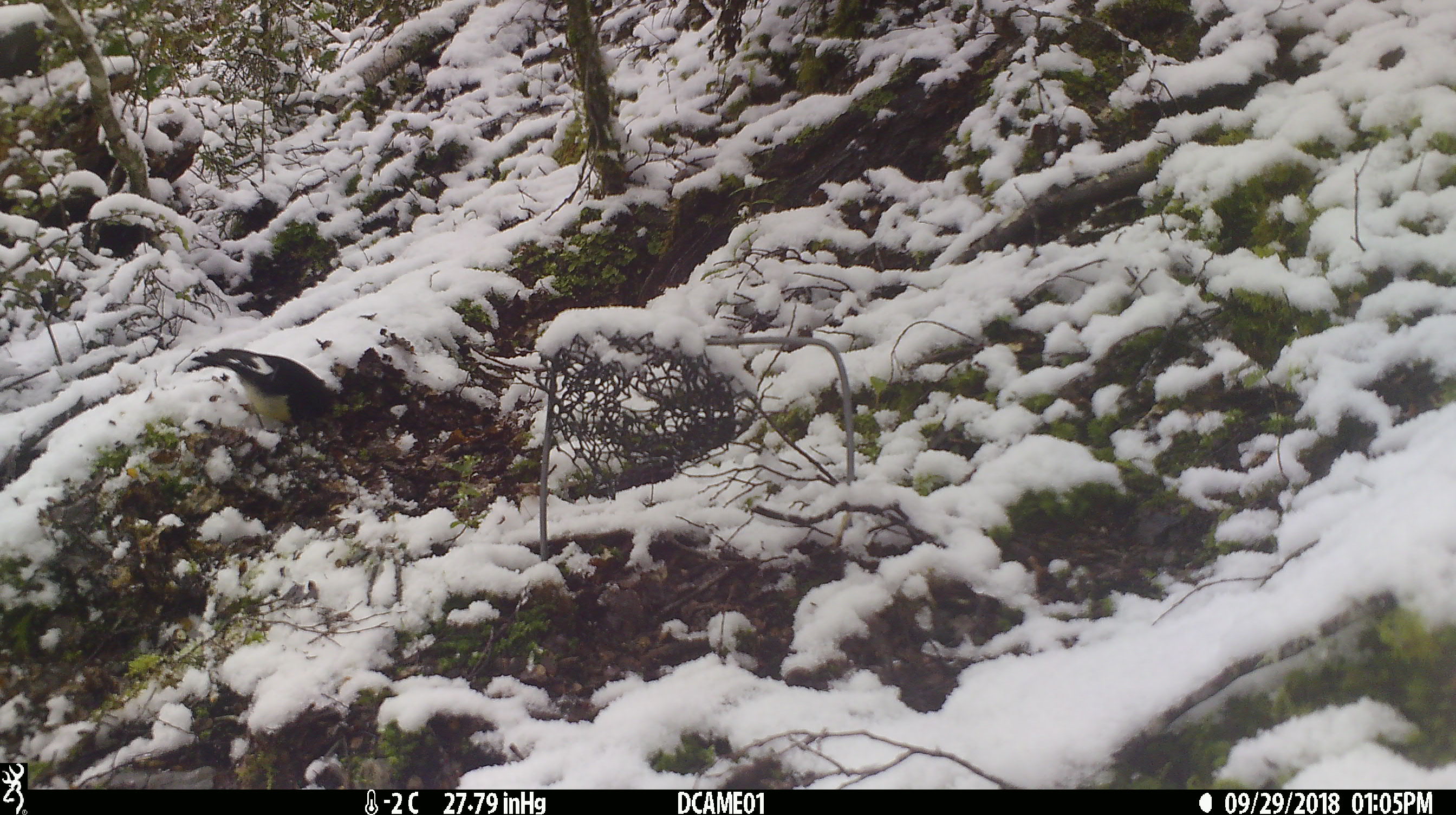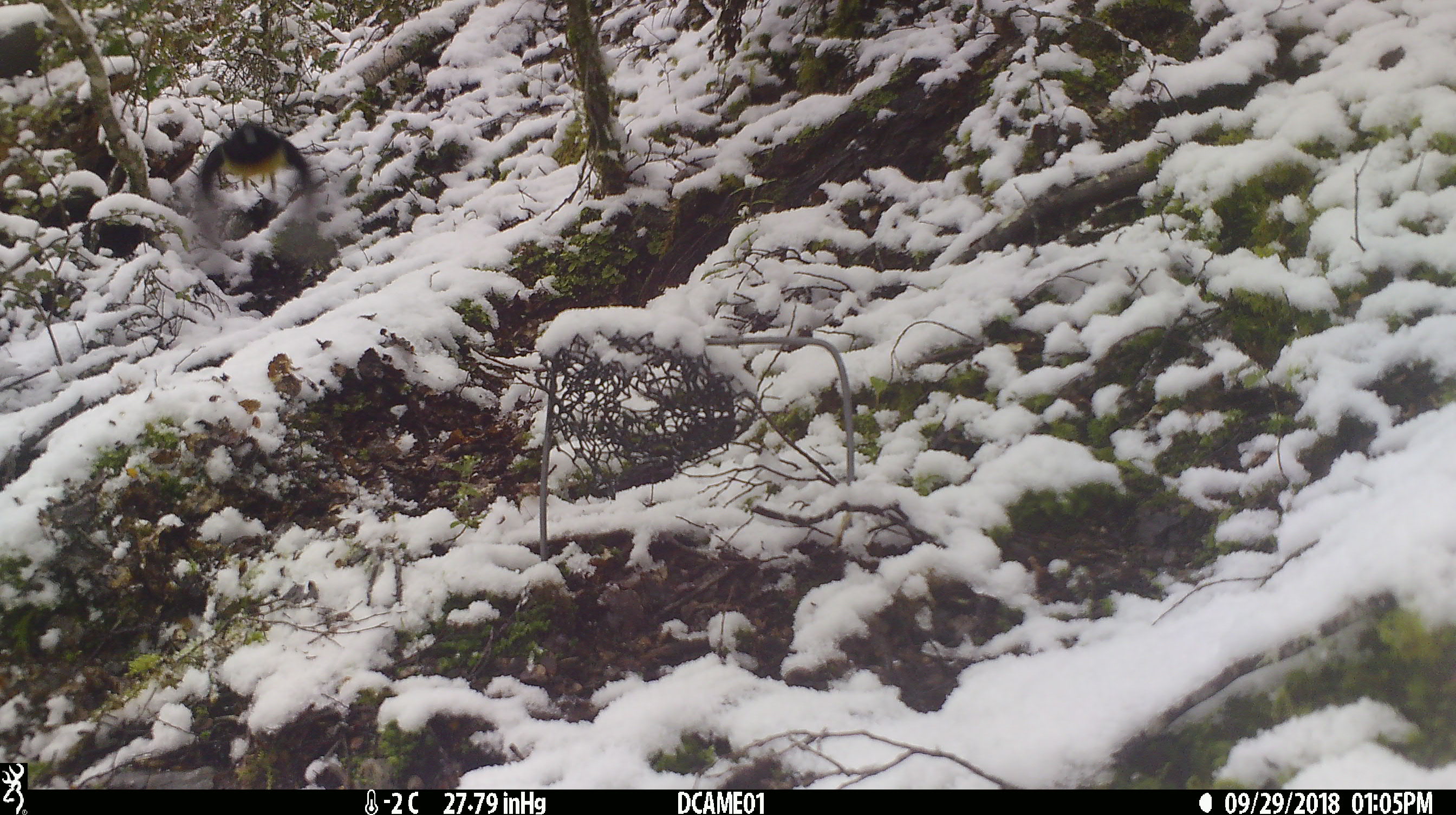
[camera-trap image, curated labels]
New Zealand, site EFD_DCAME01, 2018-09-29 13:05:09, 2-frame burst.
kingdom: Animalia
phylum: Chordata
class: Aves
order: Passeriformes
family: Petroicidae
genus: Petroica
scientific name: Petroica macrocephala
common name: tomtit